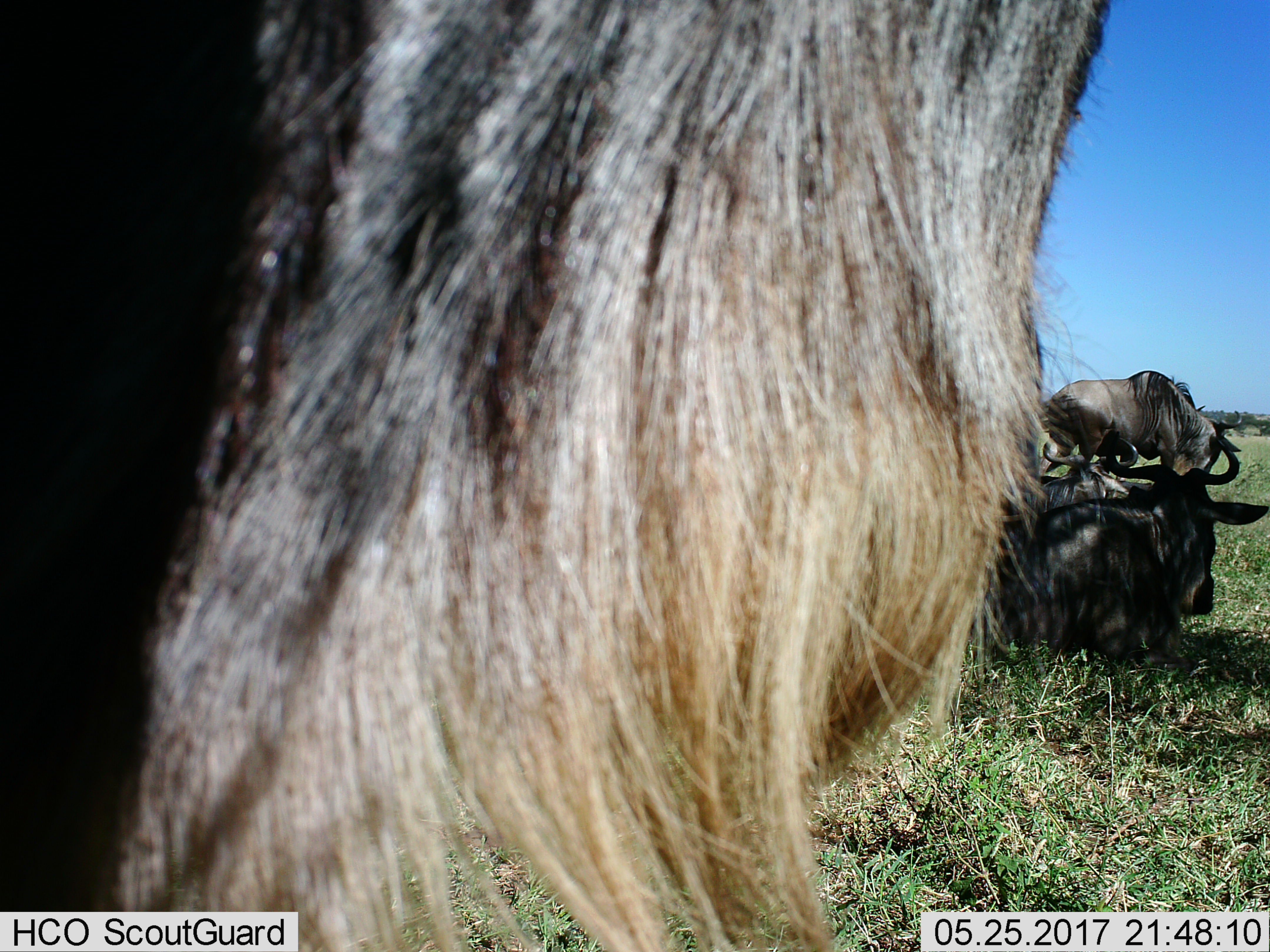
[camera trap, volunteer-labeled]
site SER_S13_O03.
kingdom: Animalia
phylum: Chordata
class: Mammalia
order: Artiodactyla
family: Bovidae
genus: Connochaetes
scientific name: Connochaetes taurinus taurinus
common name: blue wildebeest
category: wildebeestblue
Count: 4.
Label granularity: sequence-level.